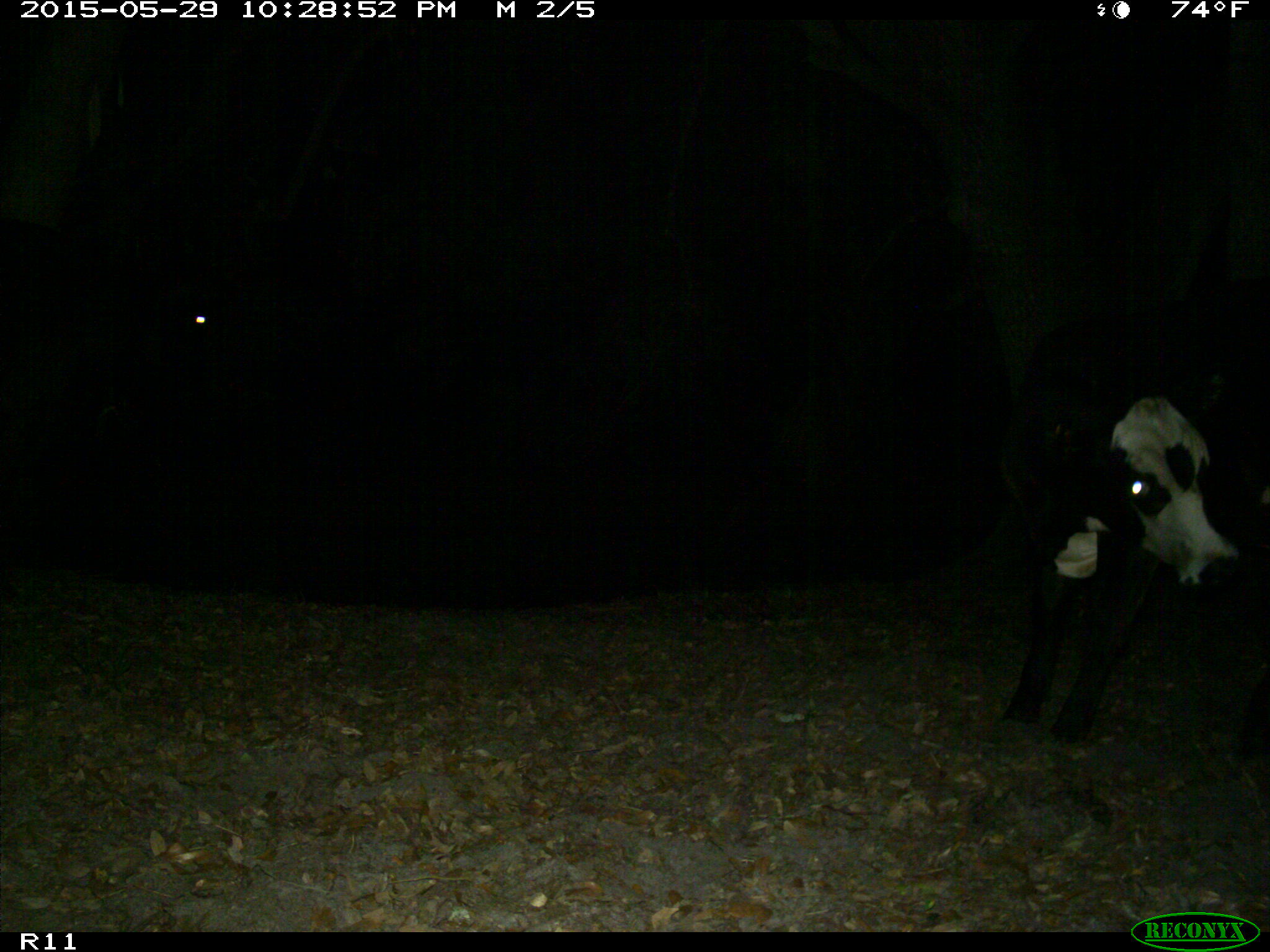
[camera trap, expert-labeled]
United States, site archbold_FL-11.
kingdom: Animalia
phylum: Chordata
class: Mammalia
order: Artiodactyla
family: Bovidae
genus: Bos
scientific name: Bos taurus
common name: domestic cow